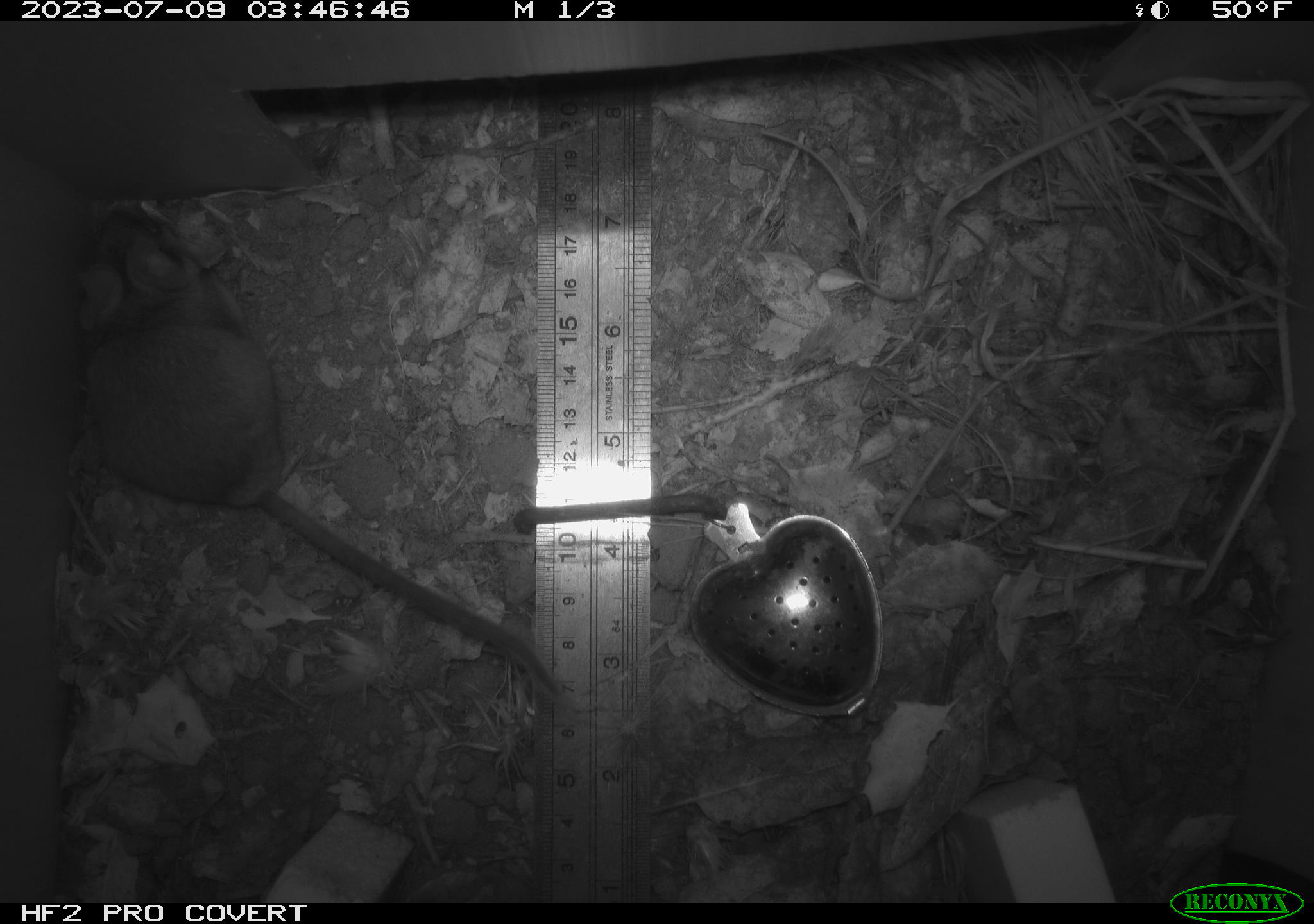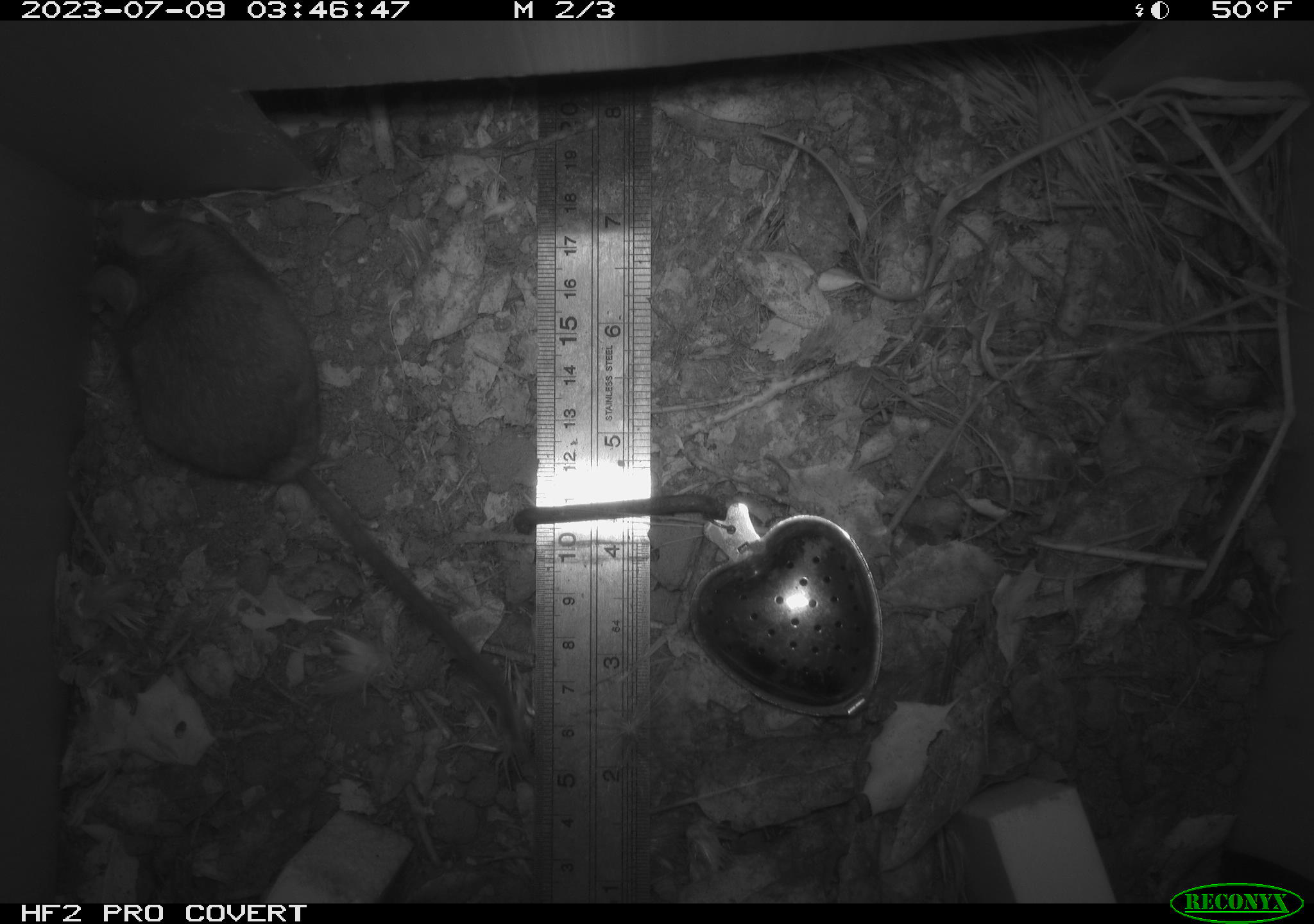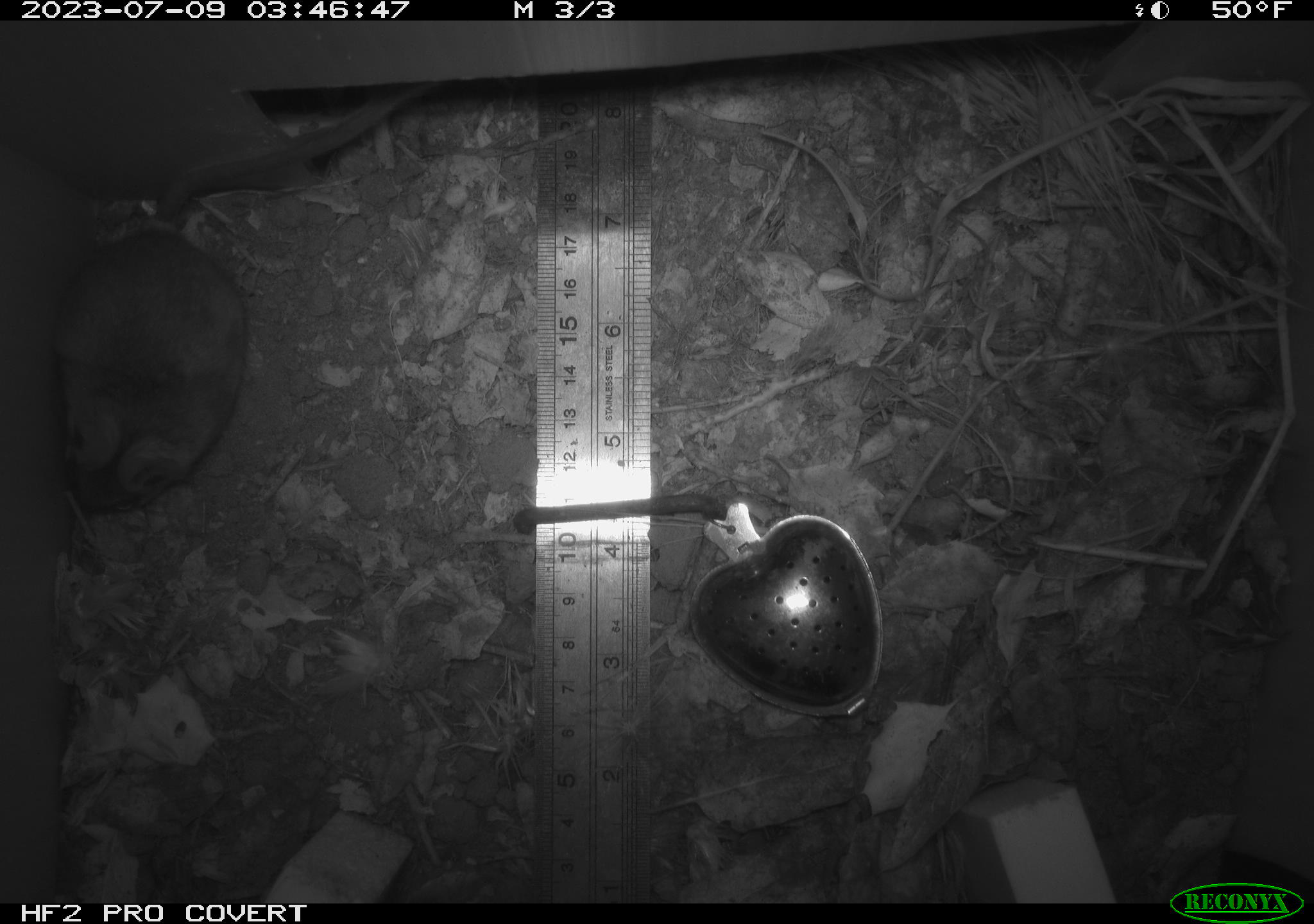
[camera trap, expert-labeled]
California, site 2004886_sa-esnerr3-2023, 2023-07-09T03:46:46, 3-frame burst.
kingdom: Animalia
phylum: Chordata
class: Mammalia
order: Rodentia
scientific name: Rodentia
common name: mouse species